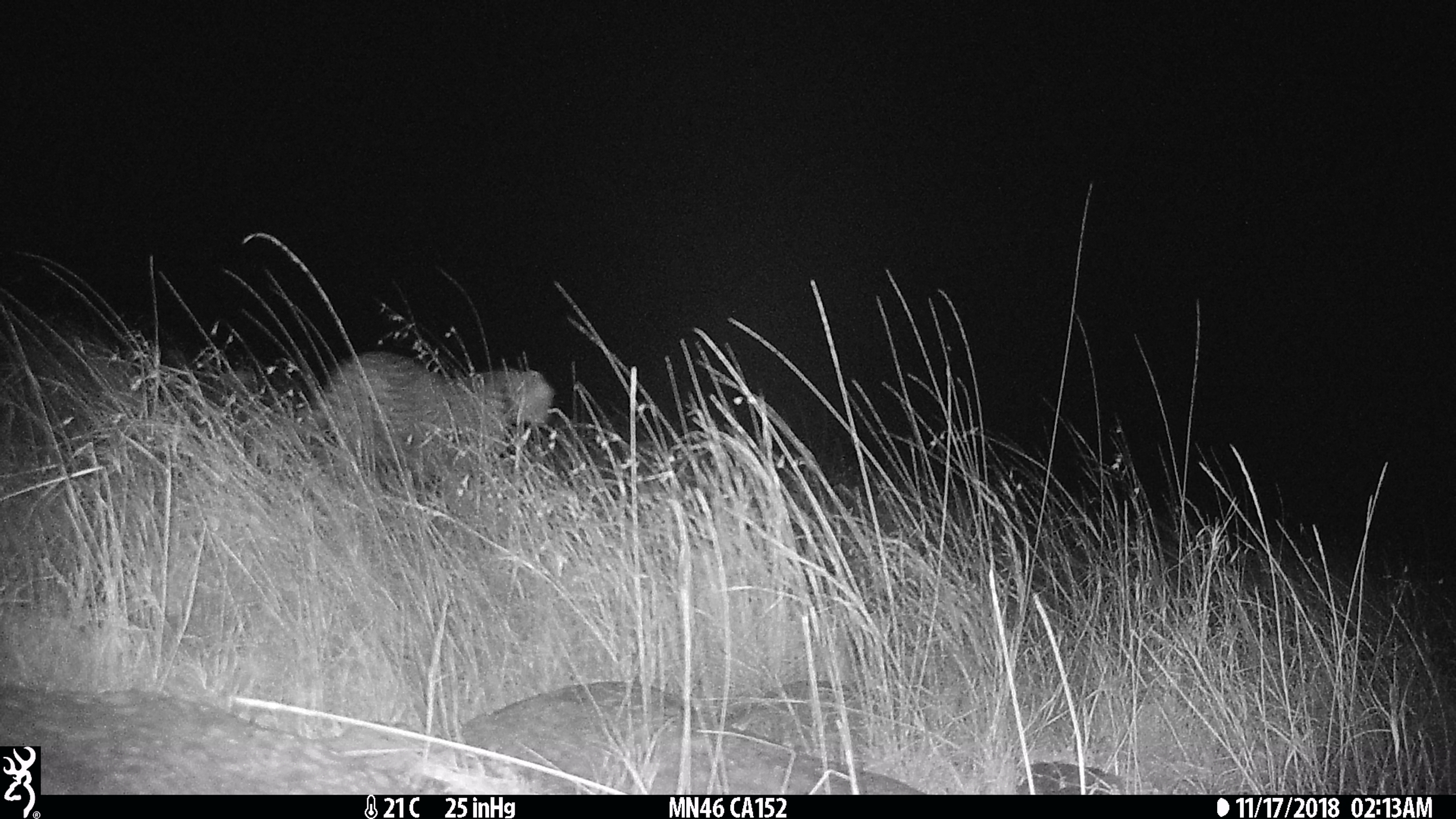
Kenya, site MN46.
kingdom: Animalia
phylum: Chordata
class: Mammalia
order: Carnivora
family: Felidae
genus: Acinonyx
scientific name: Acinonyx jubatus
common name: cheetah